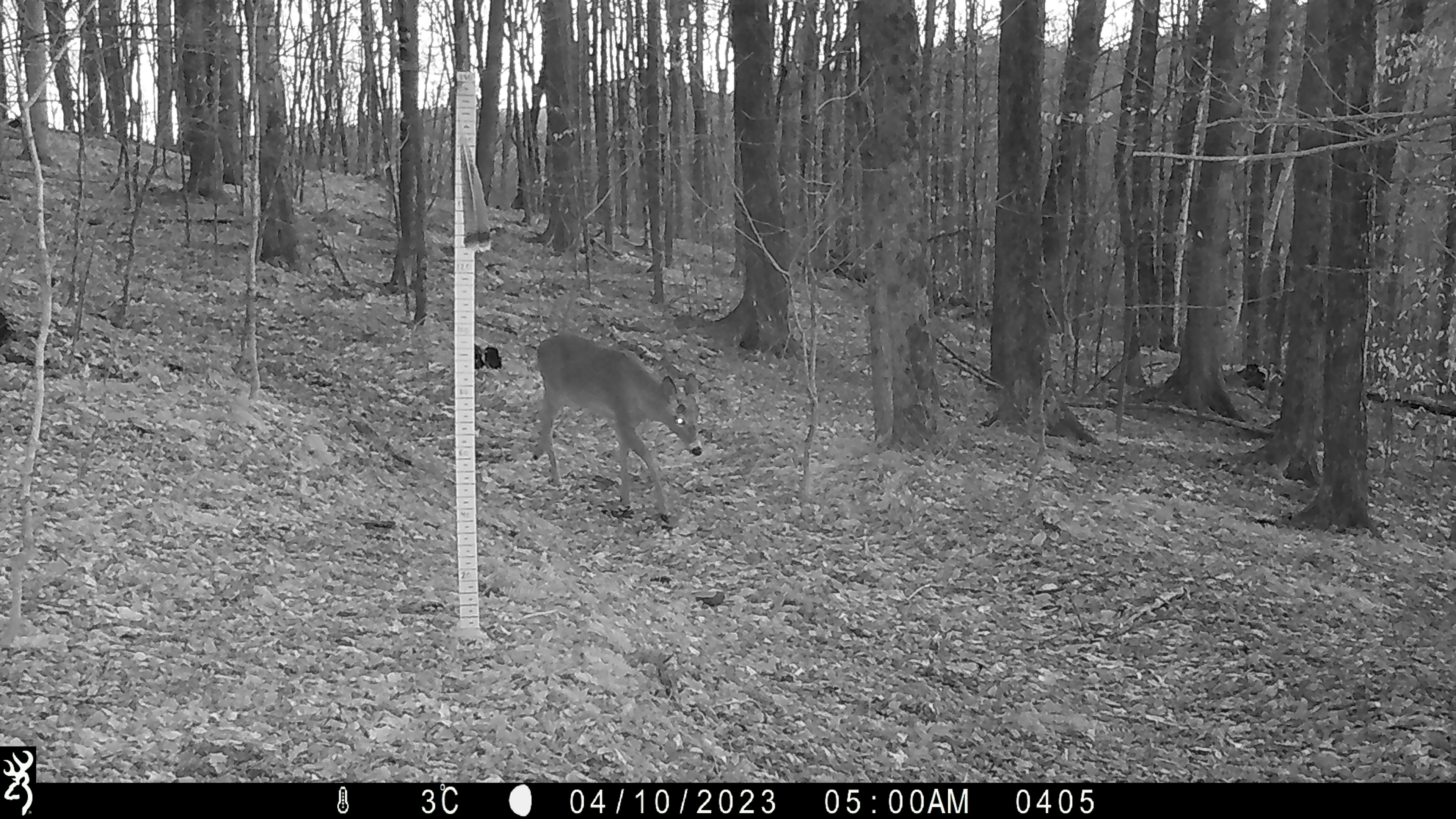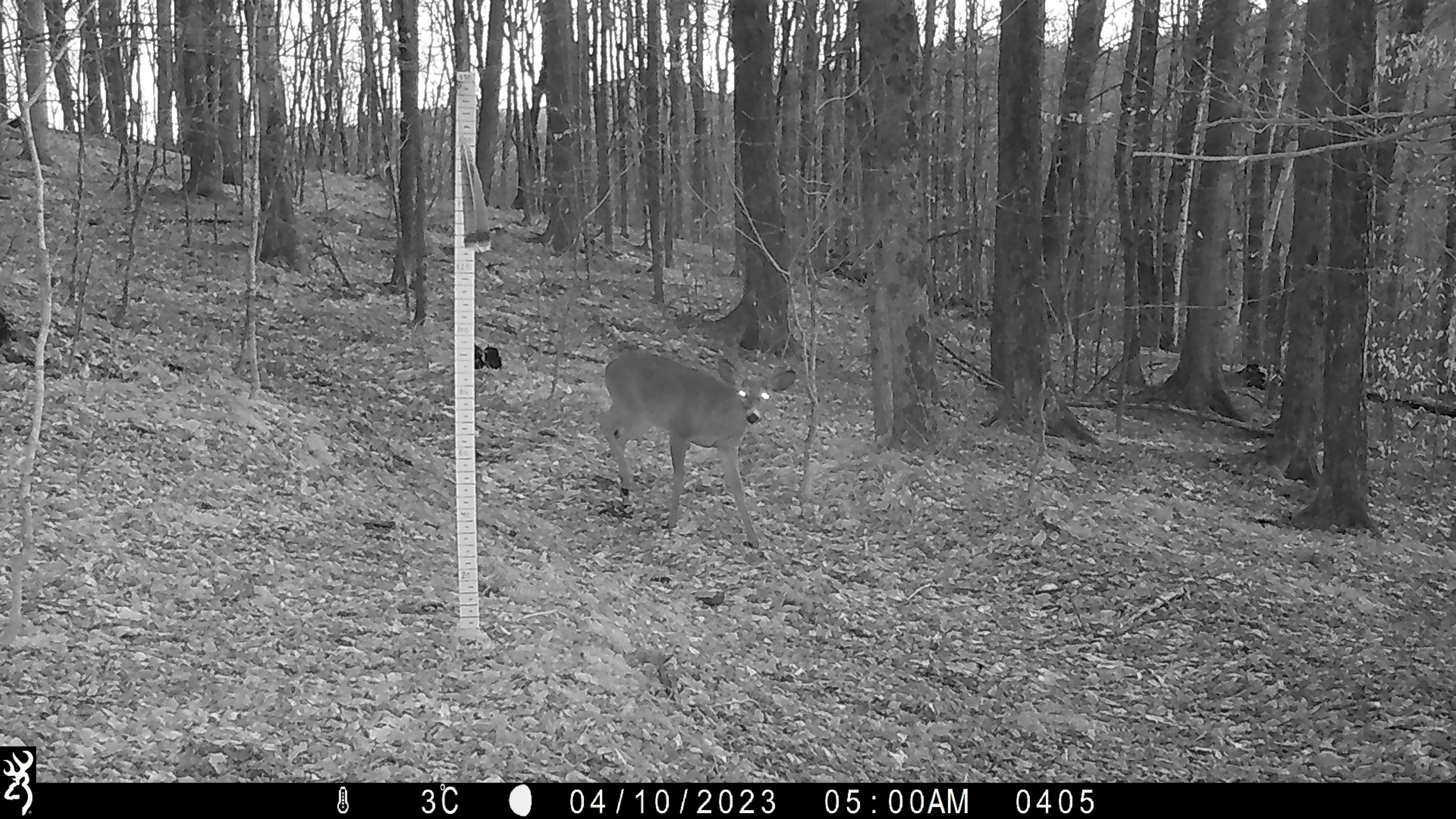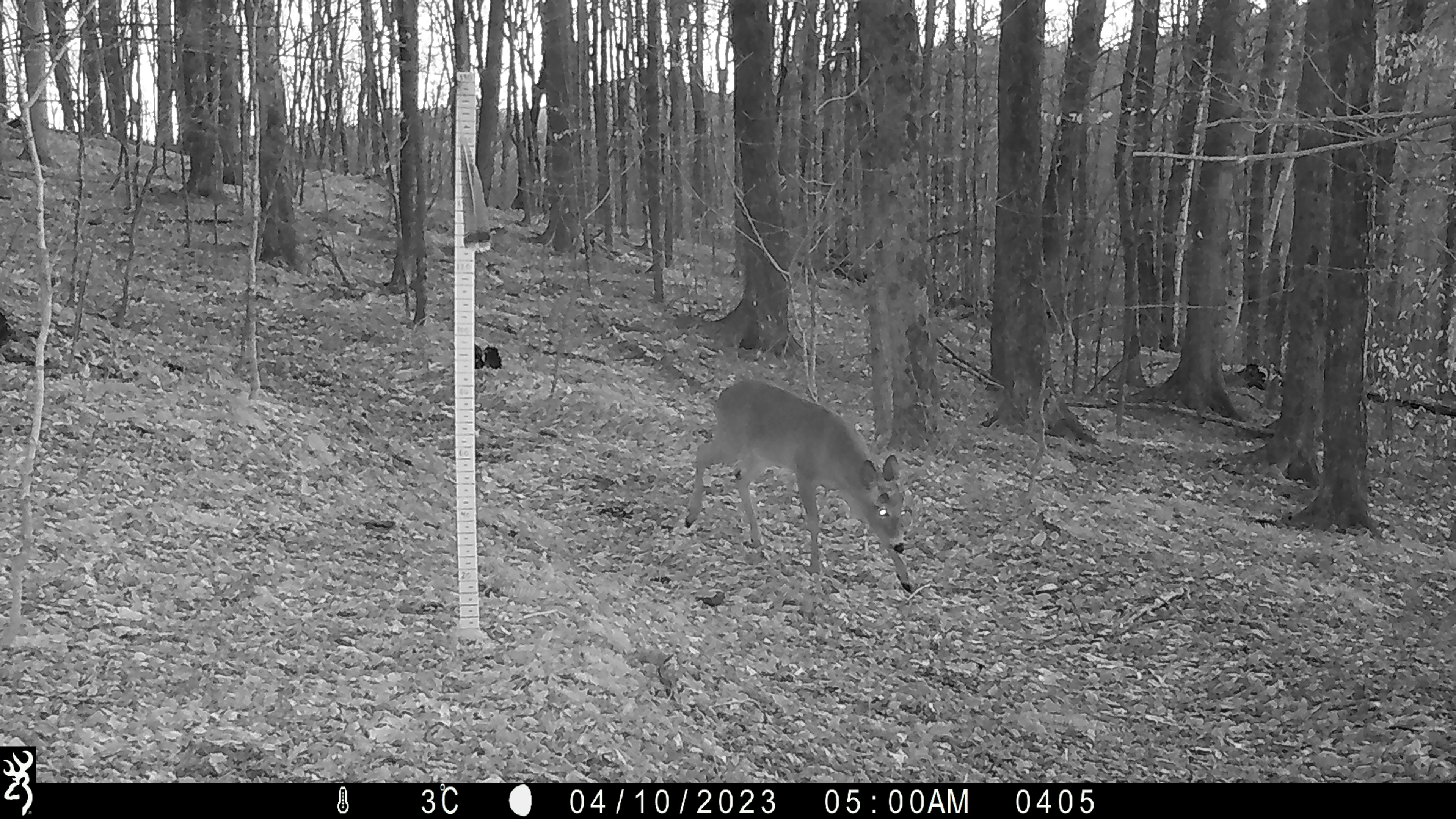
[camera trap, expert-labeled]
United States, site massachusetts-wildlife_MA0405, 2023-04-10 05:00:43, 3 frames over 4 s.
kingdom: Animalia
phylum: Chordata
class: Mammalia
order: Artiodactyla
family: Cervidae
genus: Odocoileus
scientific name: Odocoileus virginianus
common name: white-tailed deer